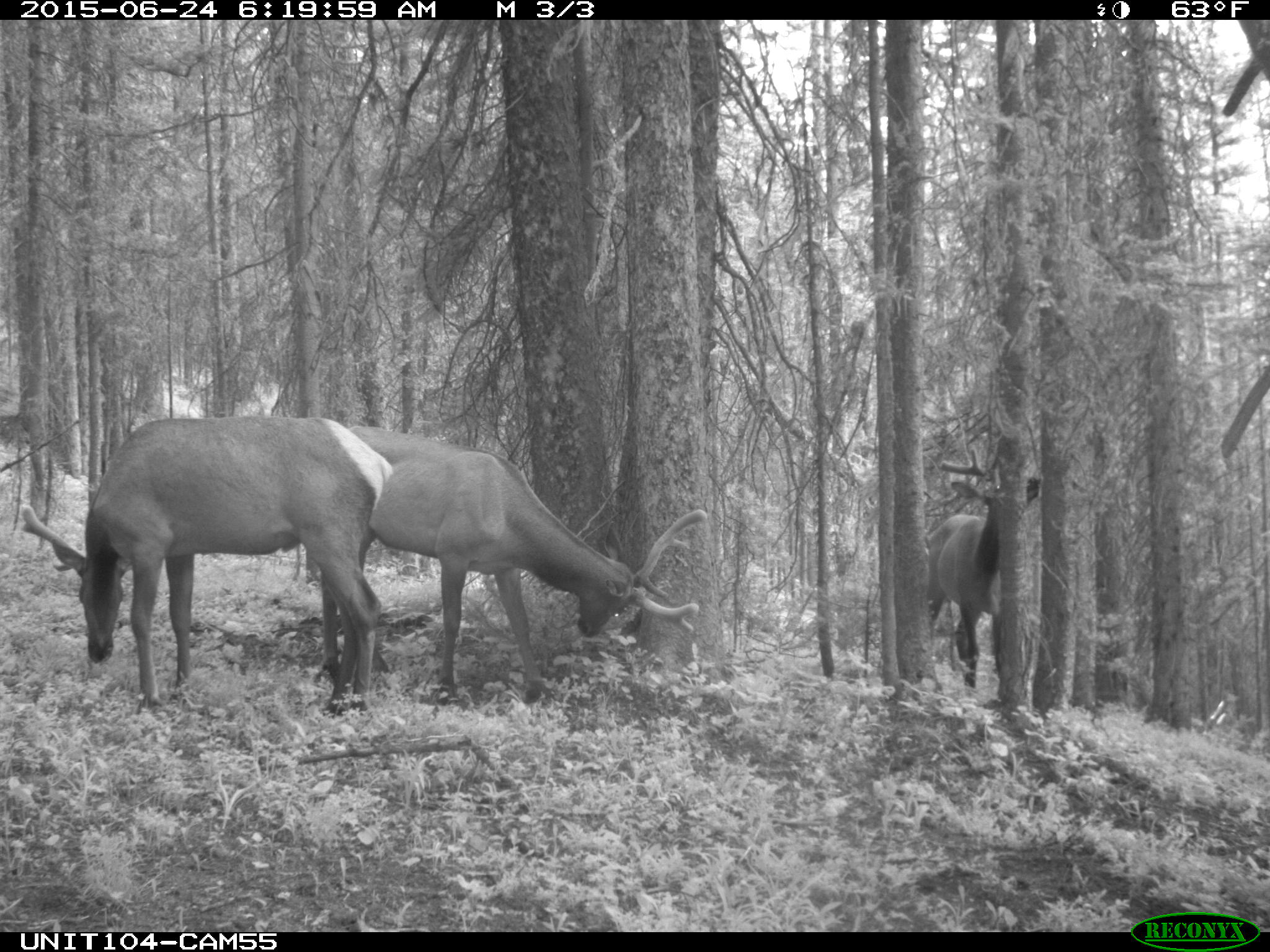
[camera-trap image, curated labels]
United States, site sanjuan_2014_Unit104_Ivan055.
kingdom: Animalia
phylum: Chordata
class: Mammalia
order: Artiodactyla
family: Cervidae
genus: Cervus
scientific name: Cervus elaphus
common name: red deer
Cervus elaphus (red deer).